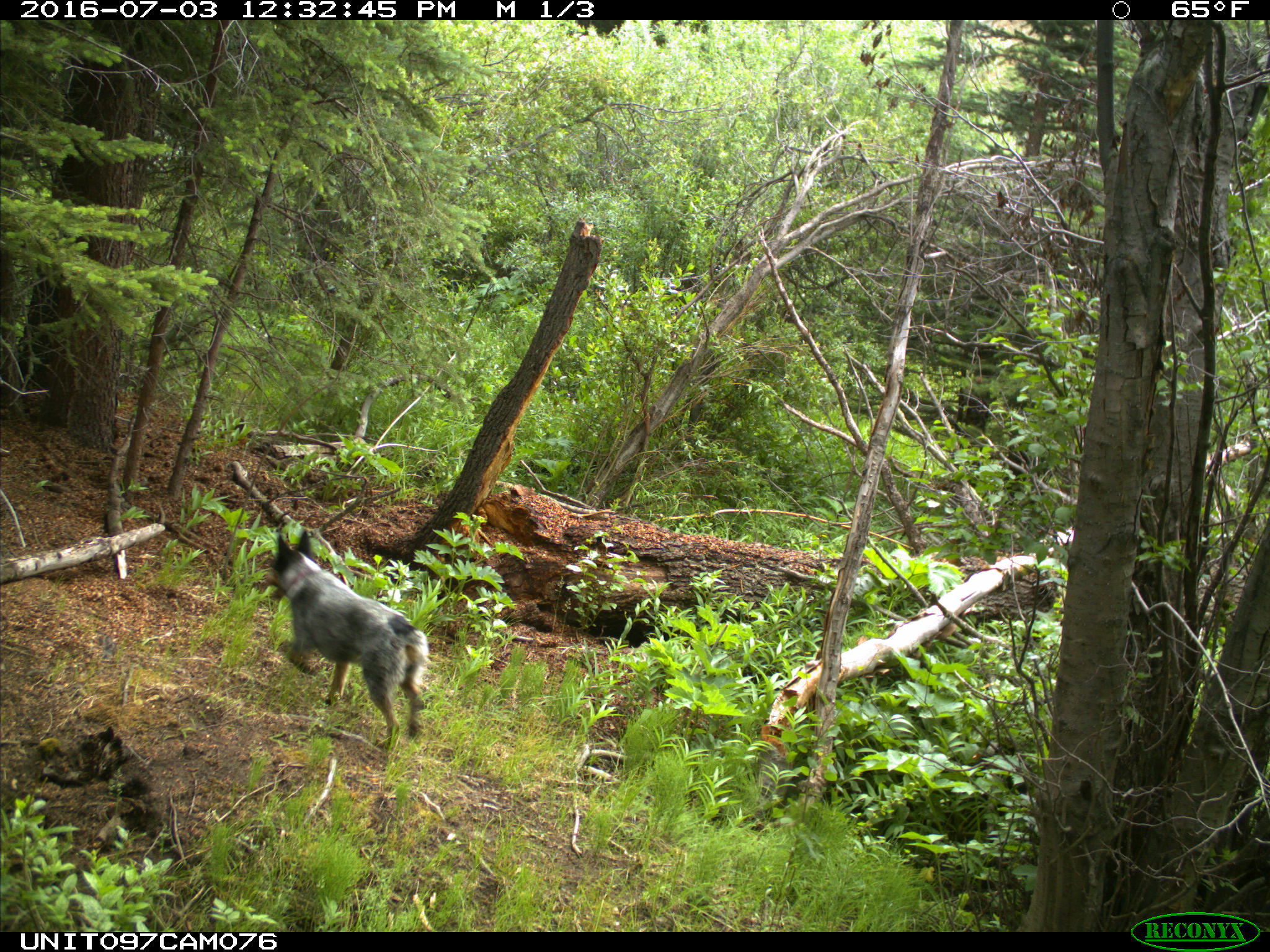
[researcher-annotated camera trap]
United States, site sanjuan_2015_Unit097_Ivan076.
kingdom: Animalia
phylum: Chordata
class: Mammalia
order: Carnivora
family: Canidae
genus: Canis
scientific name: Canis familiaris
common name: domestic dog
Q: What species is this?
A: Canis familiaris (domestic dog).